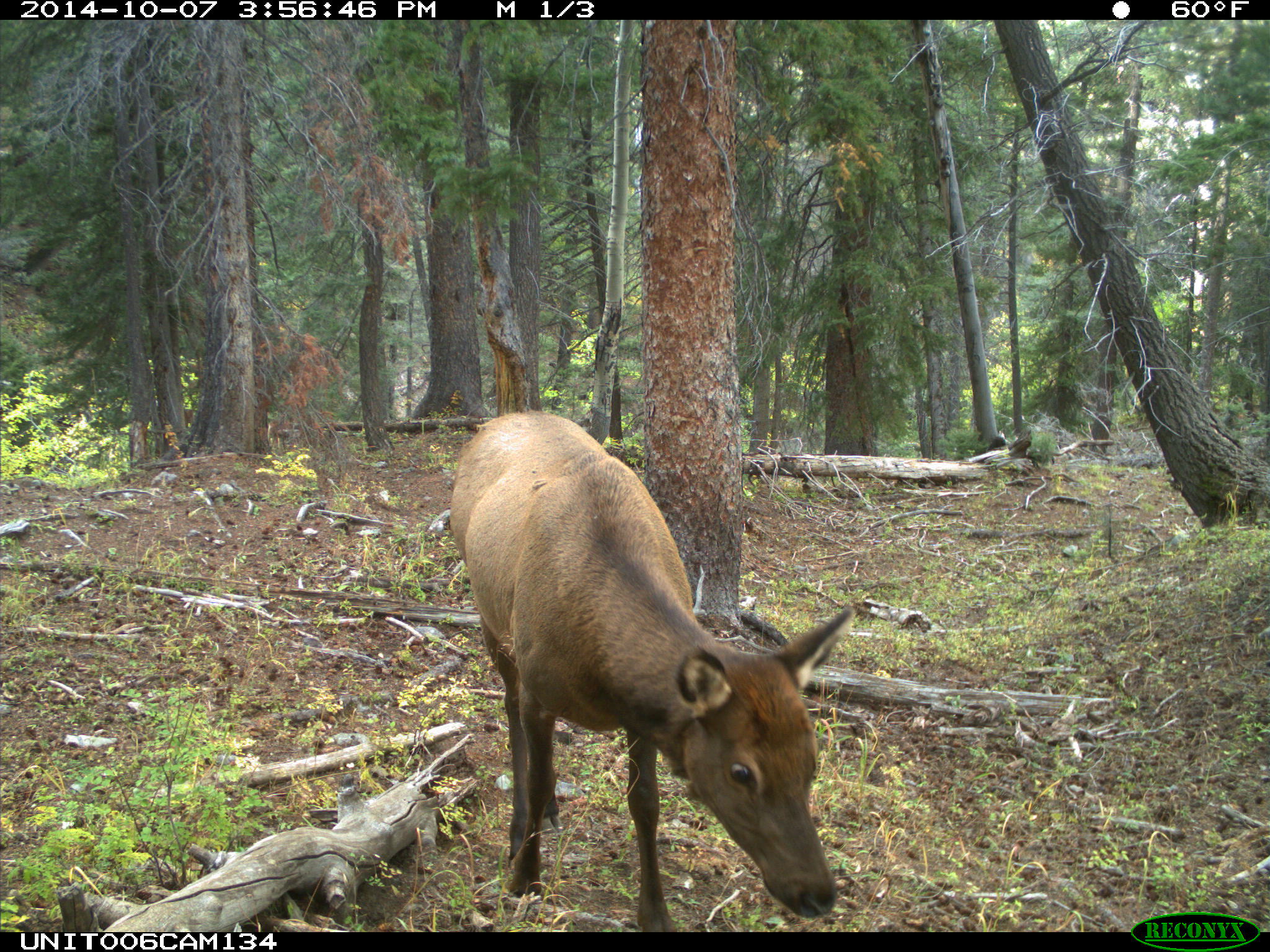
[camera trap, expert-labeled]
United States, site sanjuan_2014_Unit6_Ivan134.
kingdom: Animalia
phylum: Chordata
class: Mammalia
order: Artiodactyla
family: Cervidae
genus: Cervus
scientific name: Cervus elaphus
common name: red deer